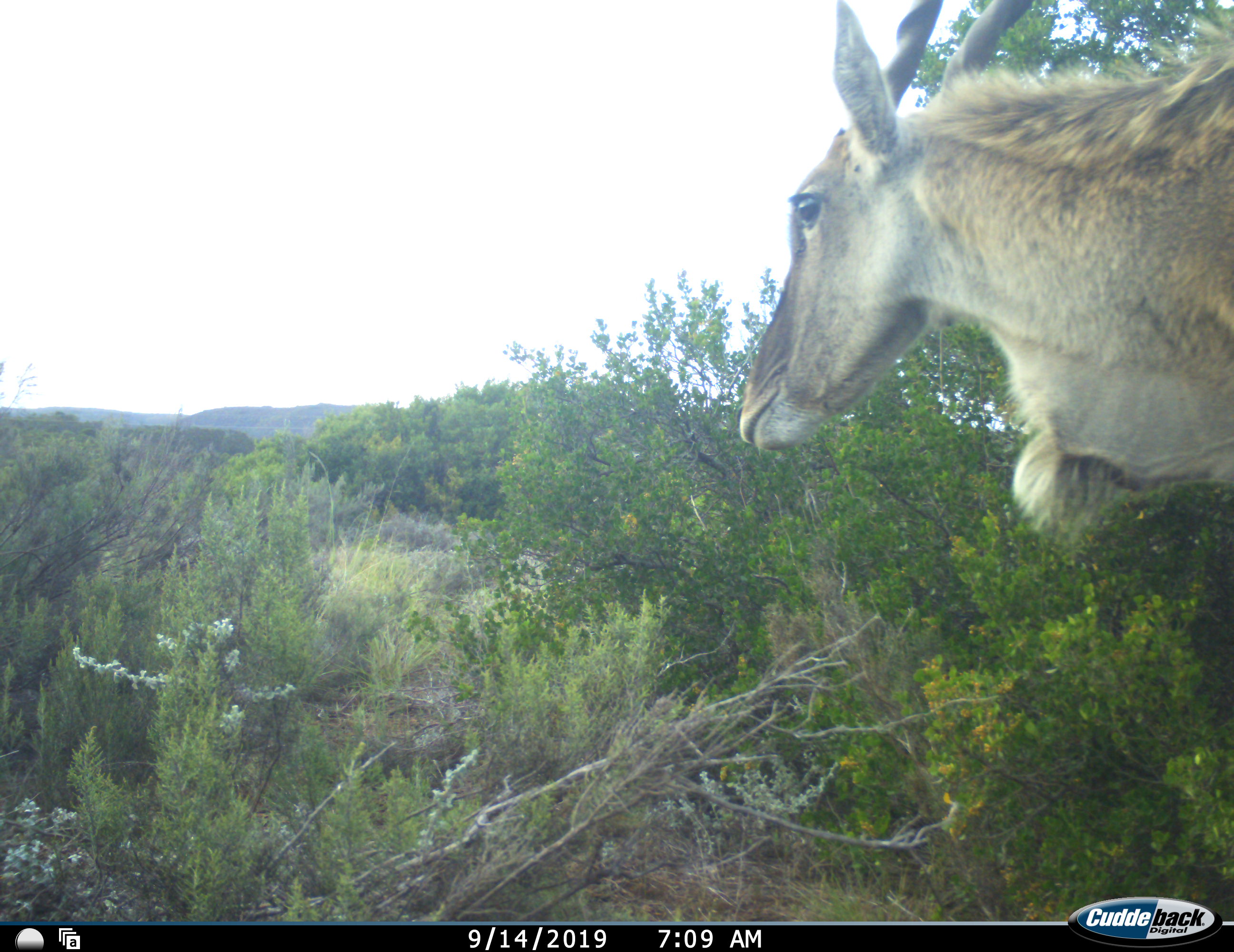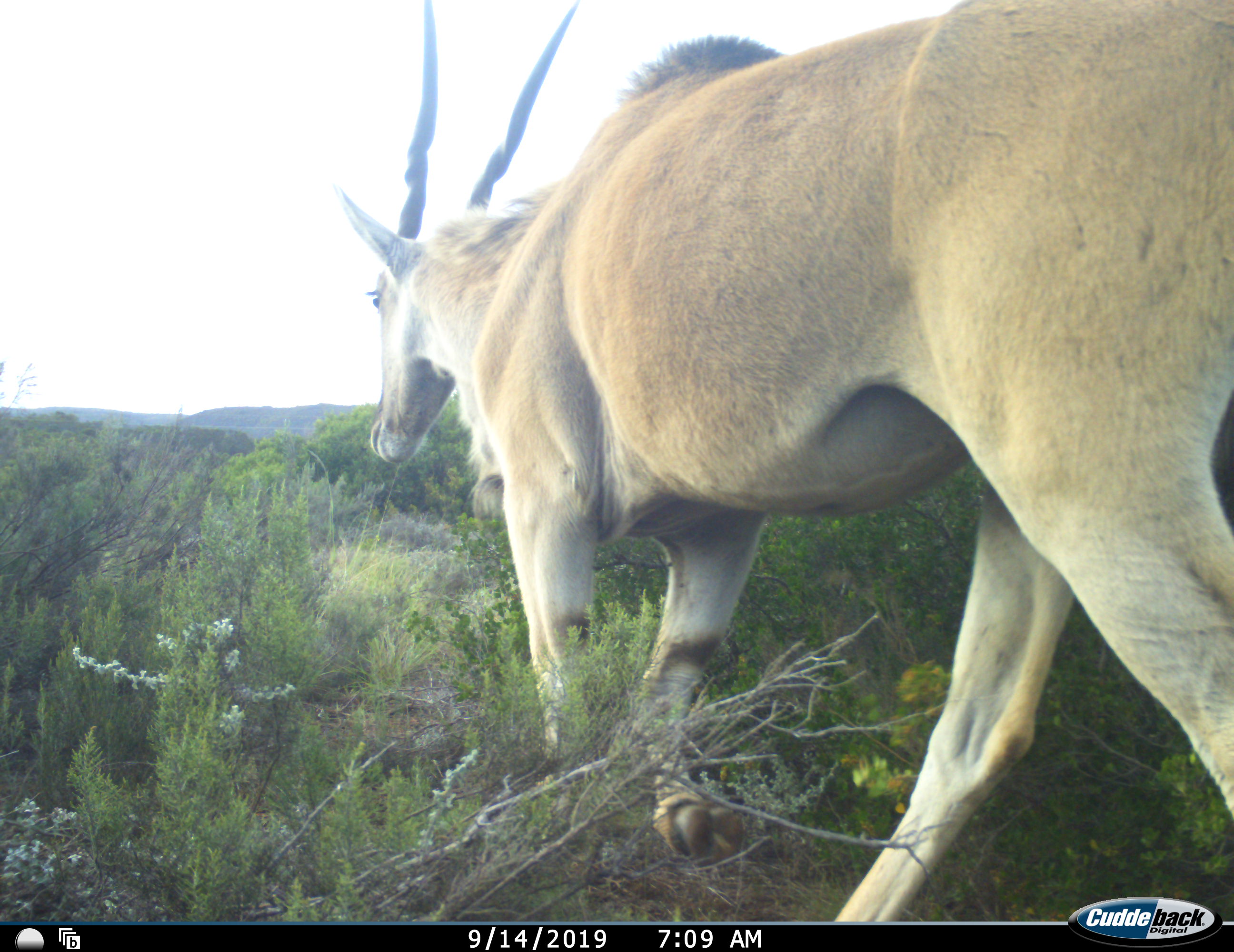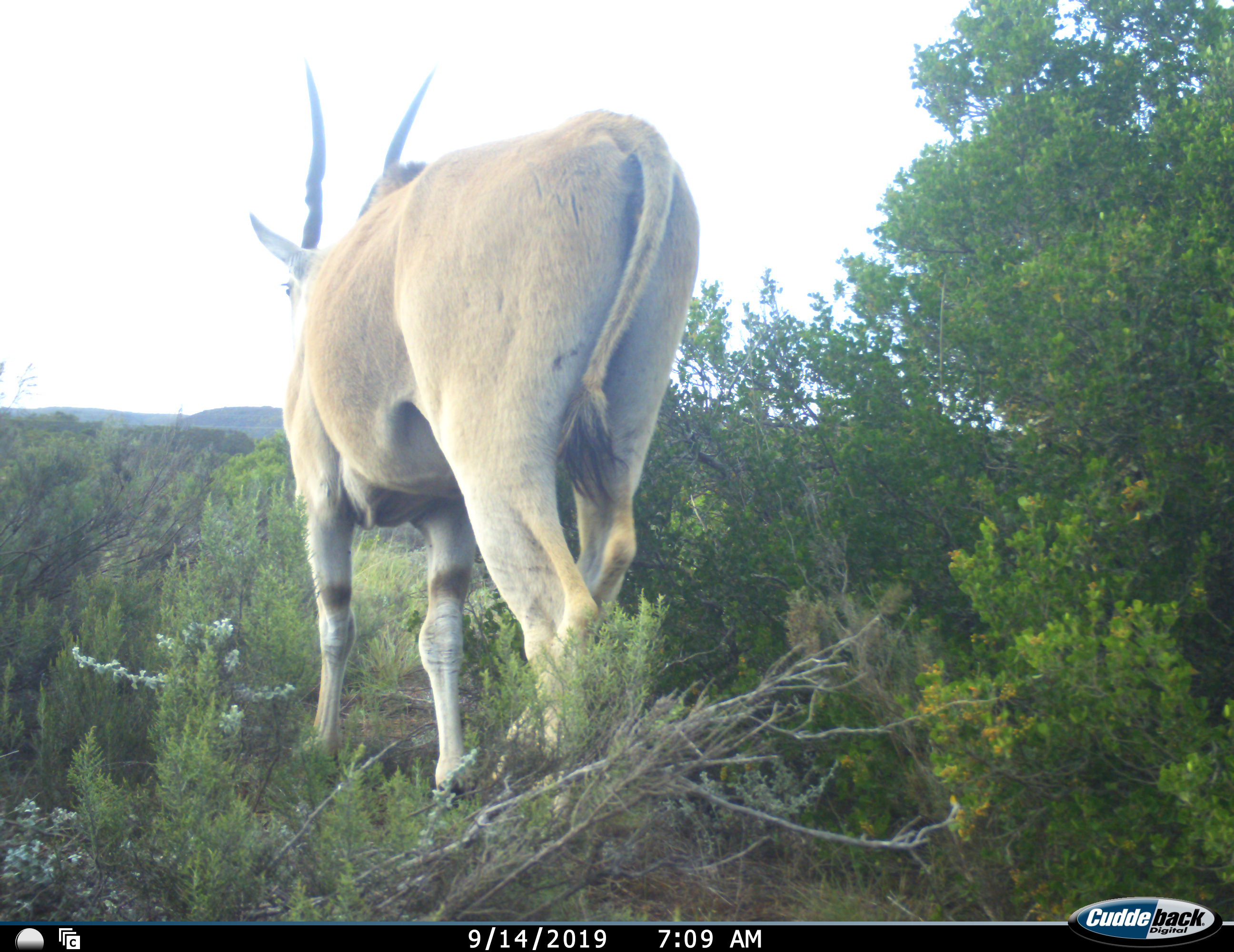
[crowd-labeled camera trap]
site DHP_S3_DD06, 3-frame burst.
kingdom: Animalia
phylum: Chordata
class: Mammalia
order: Artiodactyla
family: Bovidae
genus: Tragelaphus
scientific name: Tragelaphus oryx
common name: eland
Eland (Tragelaphus oryx), count 1. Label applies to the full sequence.